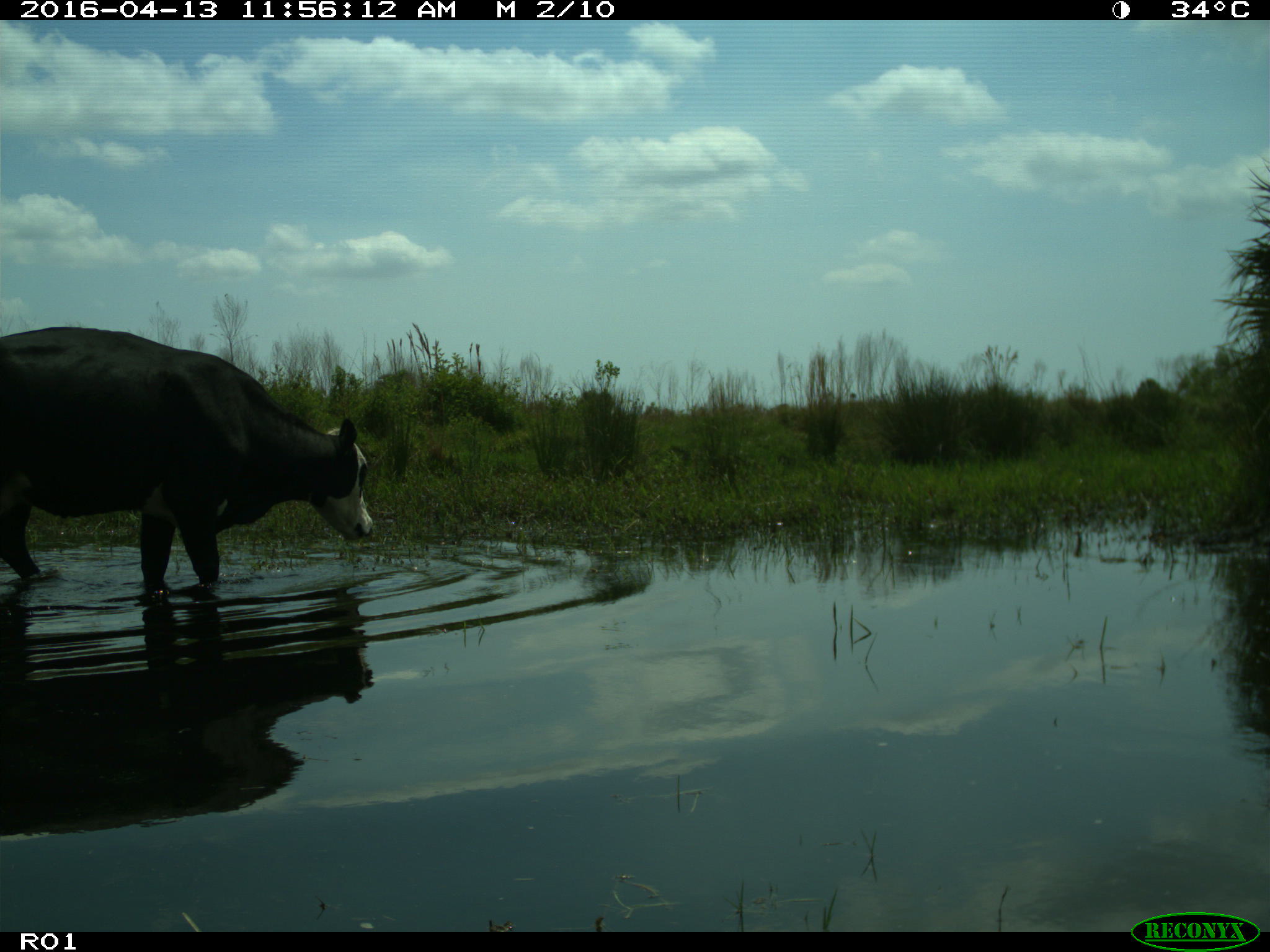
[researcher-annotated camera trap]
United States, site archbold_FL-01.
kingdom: Animalia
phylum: Chordata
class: Mammalia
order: Artiodactyla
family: Bovidae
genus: Bos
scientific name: Bos taurus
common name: domestic cow